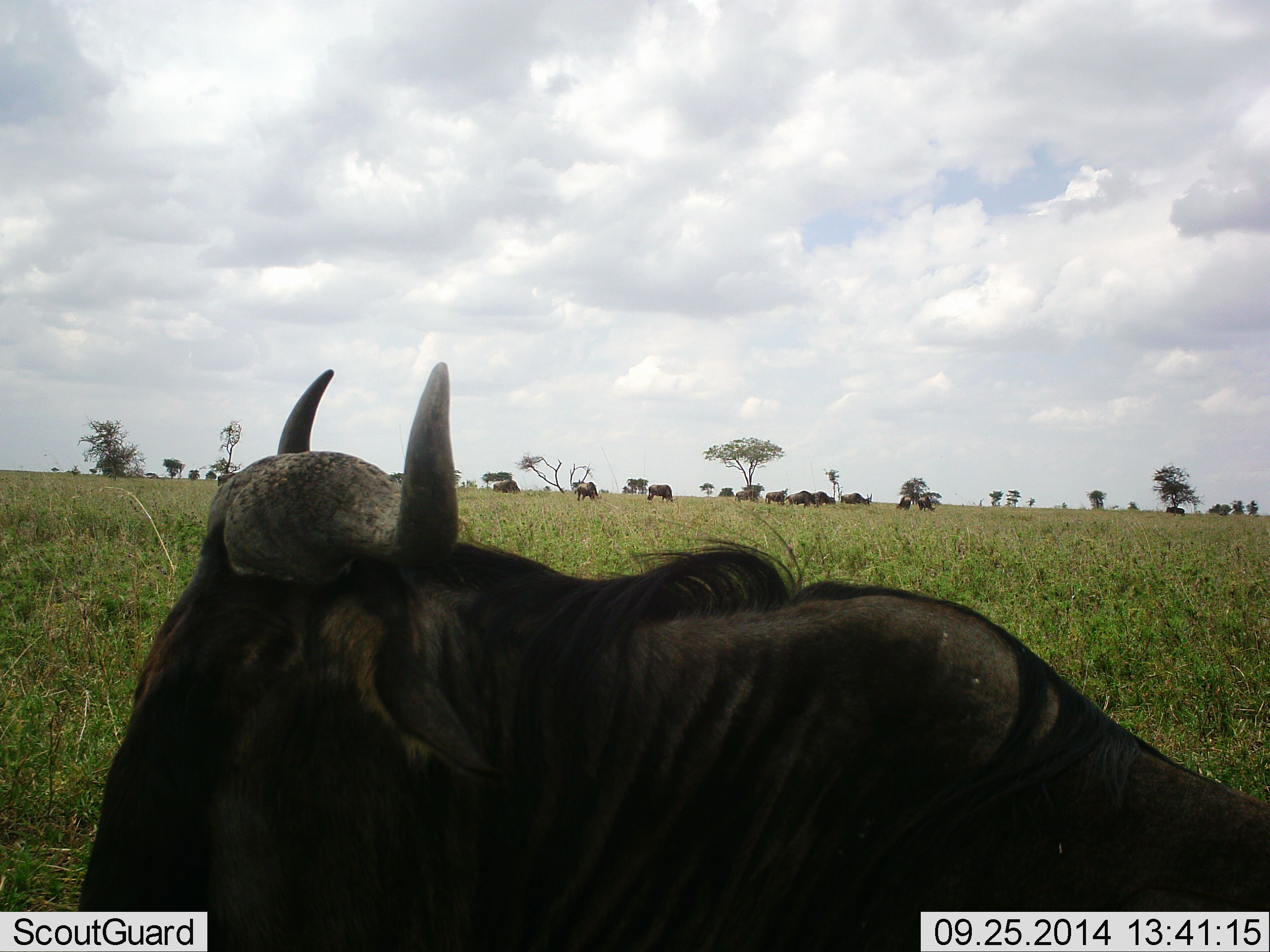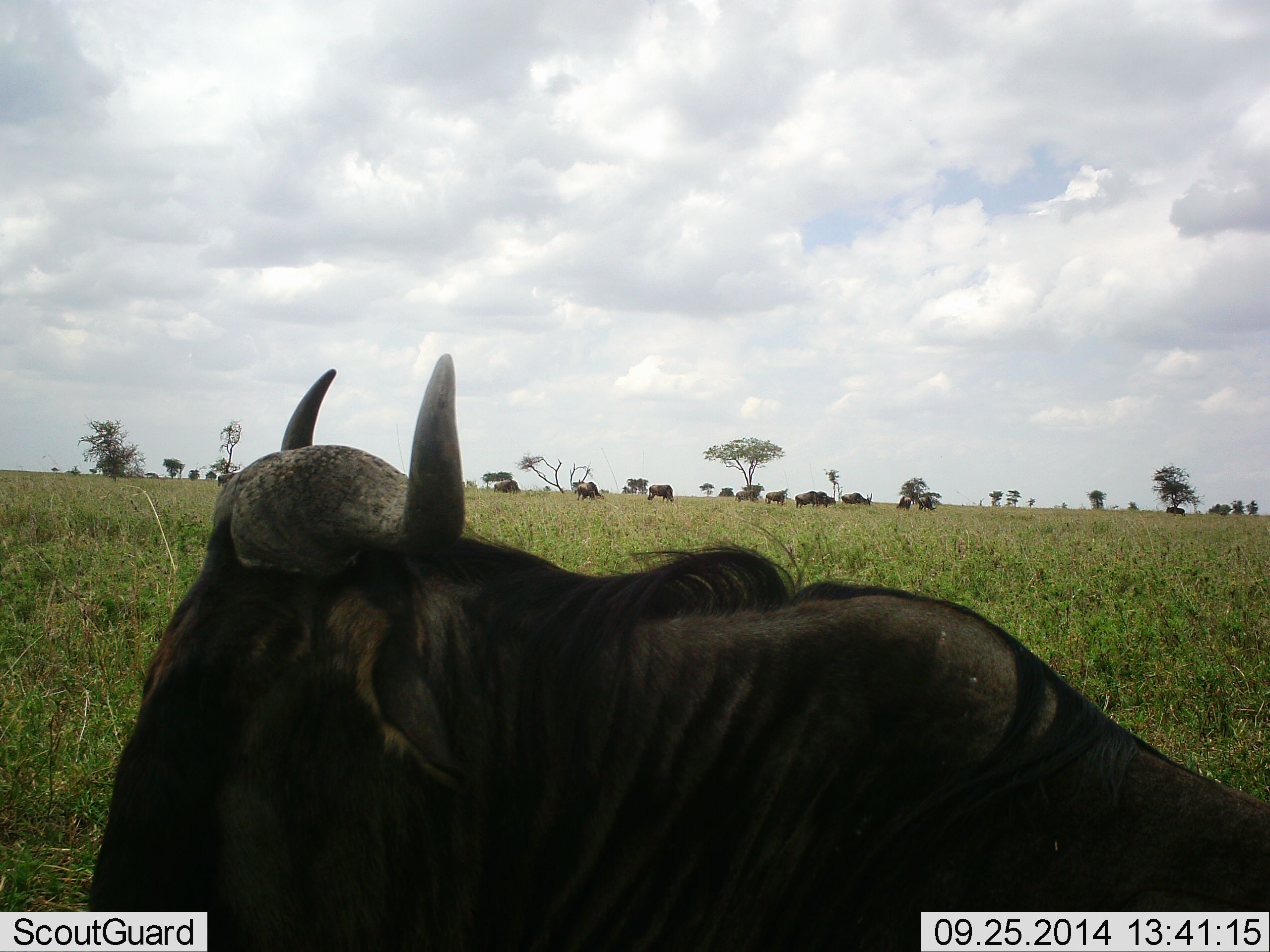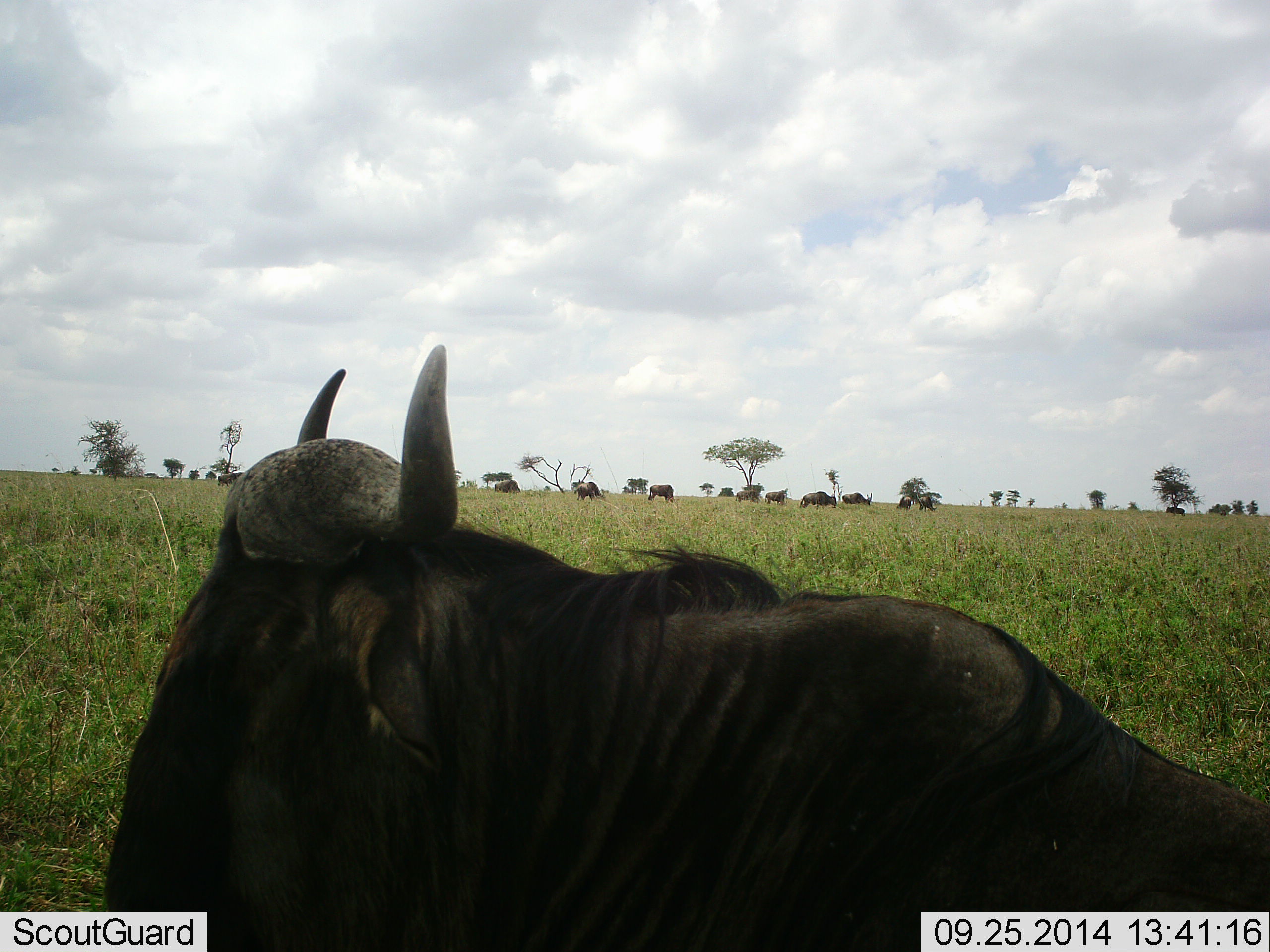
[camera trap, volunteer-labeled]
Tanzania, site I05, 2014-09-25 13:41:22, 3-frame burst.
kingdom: Animalia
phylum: Chordata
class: Mammalia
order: Artiodactyla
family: Bovidae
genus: Connochaetes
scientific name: Connochaetes taurinus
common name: blue wildebeest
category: wildebeest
Wildebeest (blue wildebeest) (Connochaetes taurinus), count 11-50. Behavior (volunteer vote fractions): standing 50%, resting 90%, moving 20%, interacting 0%. Young present (vote fraction): 0%. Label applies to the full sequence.